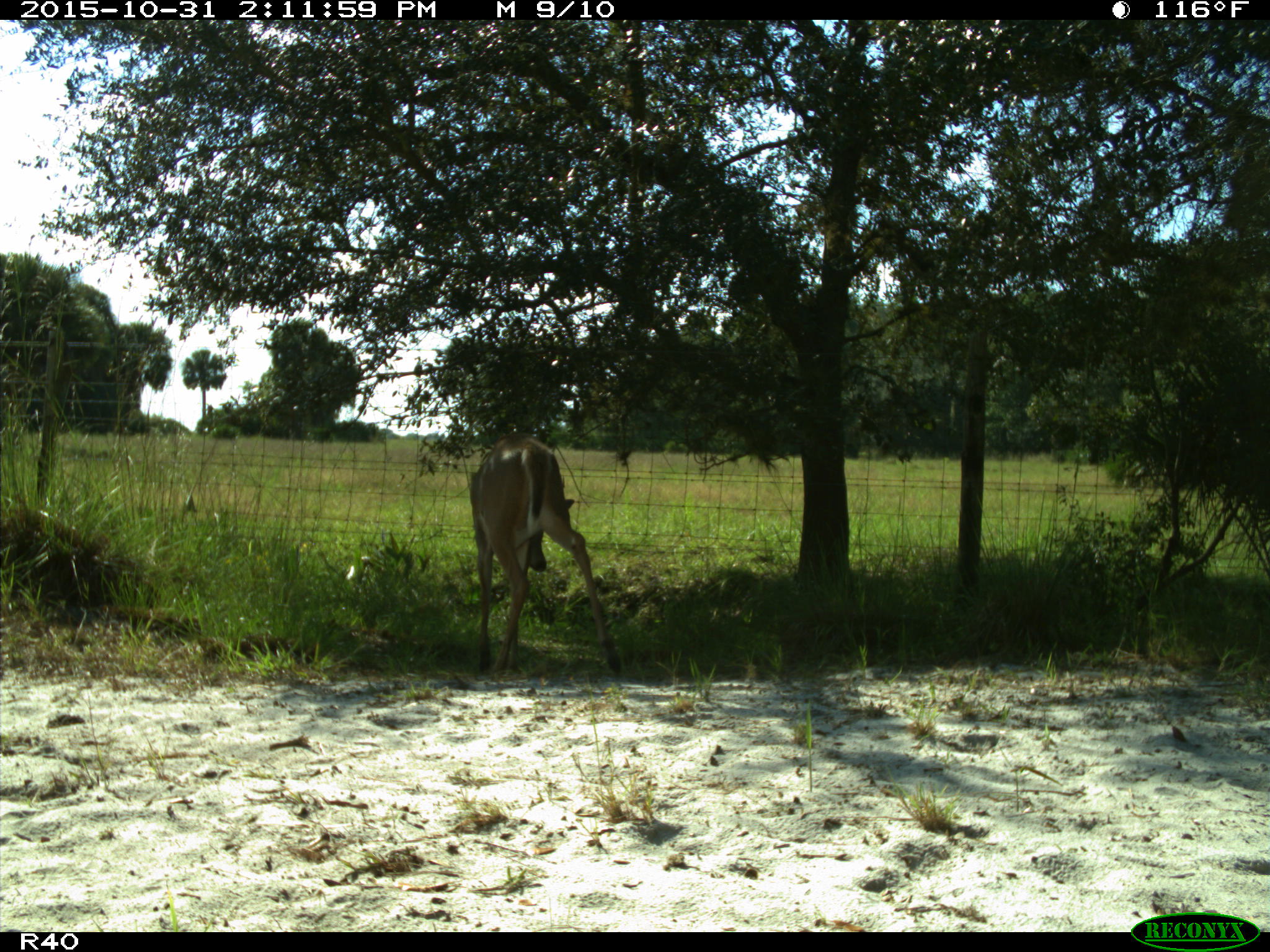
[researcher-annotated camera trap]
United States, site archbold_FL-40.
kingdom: Animalia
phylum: Chordata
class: Mammalia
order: Artiodactyla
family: Cervidae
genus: Odocoileus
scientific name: Odocoileus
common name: deer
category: unidentified deer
Unidentified deer (deer) (Odocoileus).